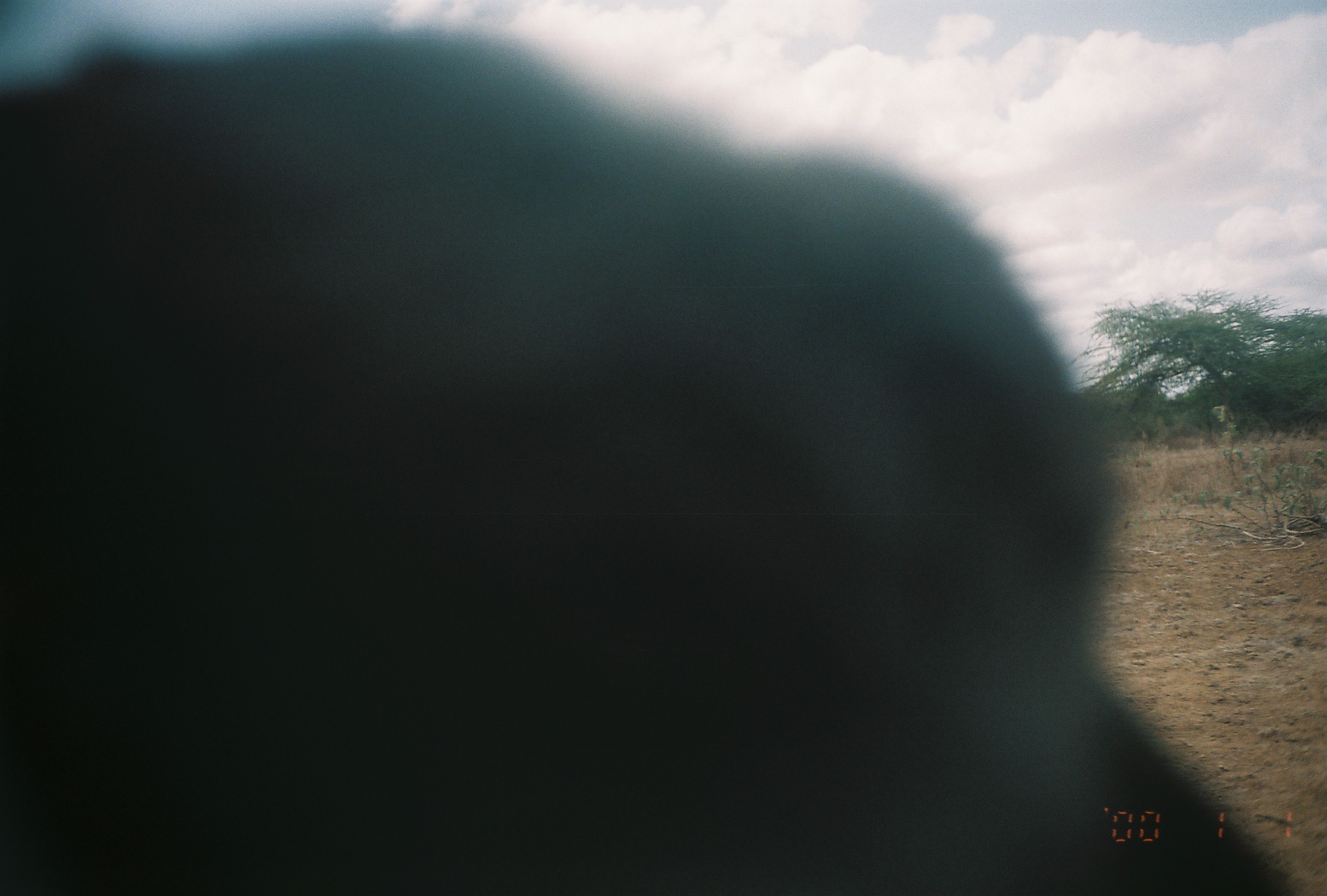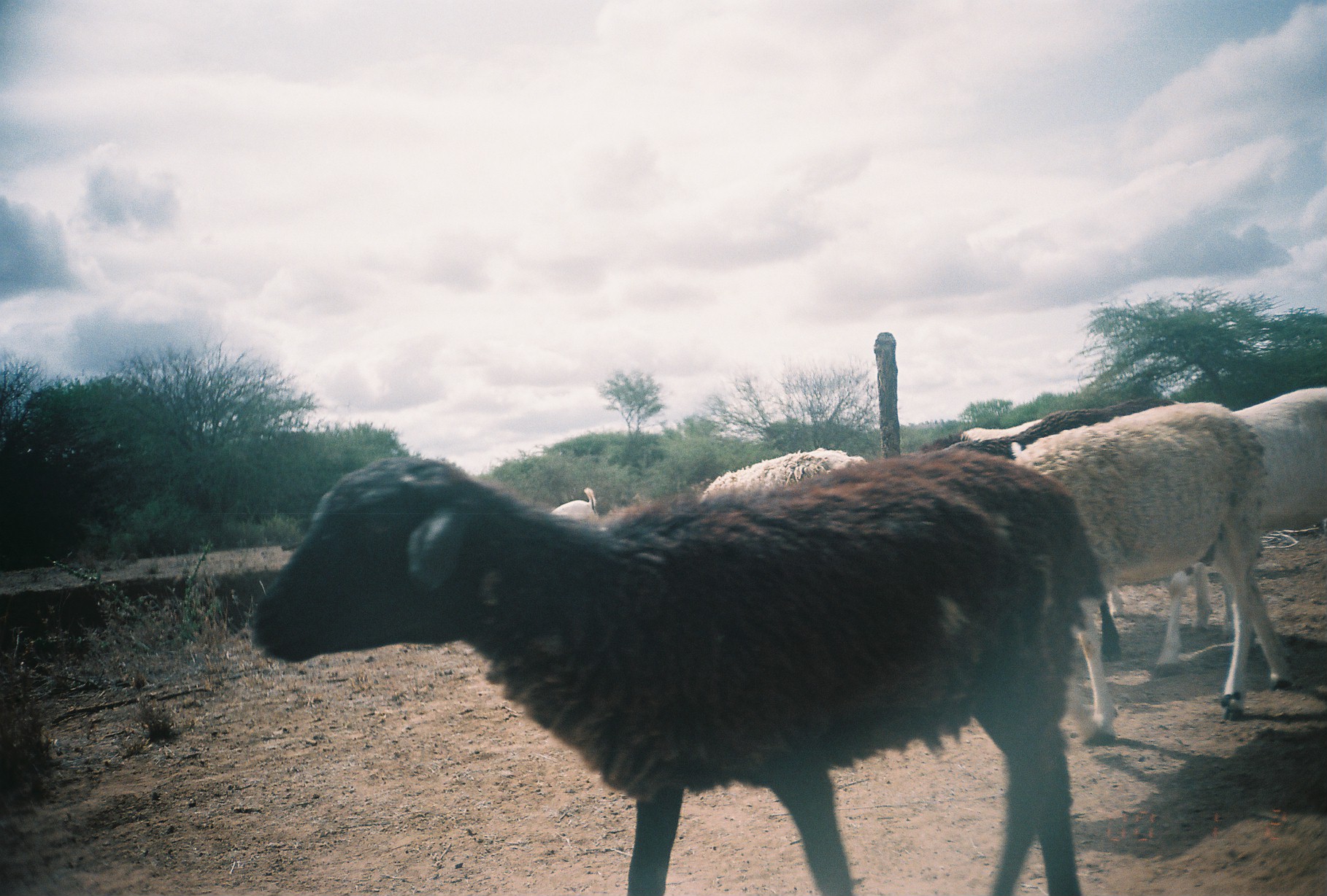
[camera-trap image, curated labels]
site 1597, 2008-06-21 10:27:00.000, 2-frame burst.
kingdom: Animalia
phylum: Chordata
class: Mammalia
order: Artiodactyla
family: Bovidae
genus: Ovis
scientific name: Ovis aries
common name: domestic sheep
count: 1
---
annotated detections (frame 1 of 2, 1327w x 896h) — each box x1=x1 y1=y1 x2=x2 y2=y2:
ovis aries: x1=0 y1=19 x2=1295 y2=896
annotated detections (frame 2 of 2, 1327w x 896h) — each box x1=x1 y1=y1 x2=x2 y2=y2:
ovis aries: x1=248 y1=450 x2=1109 y2=896; x1=1006 y1=397 x2=1272 y2=747; x1=923 y1=393 x2=1207 y2=662; x1=1136 y1=385 x2=1327 y2=681; x1=695 y1=445 x2=870 y2=504; x1=913 y1=418 x2=1045 y2=455; x1=546 y1=486 x2=599 y2=528